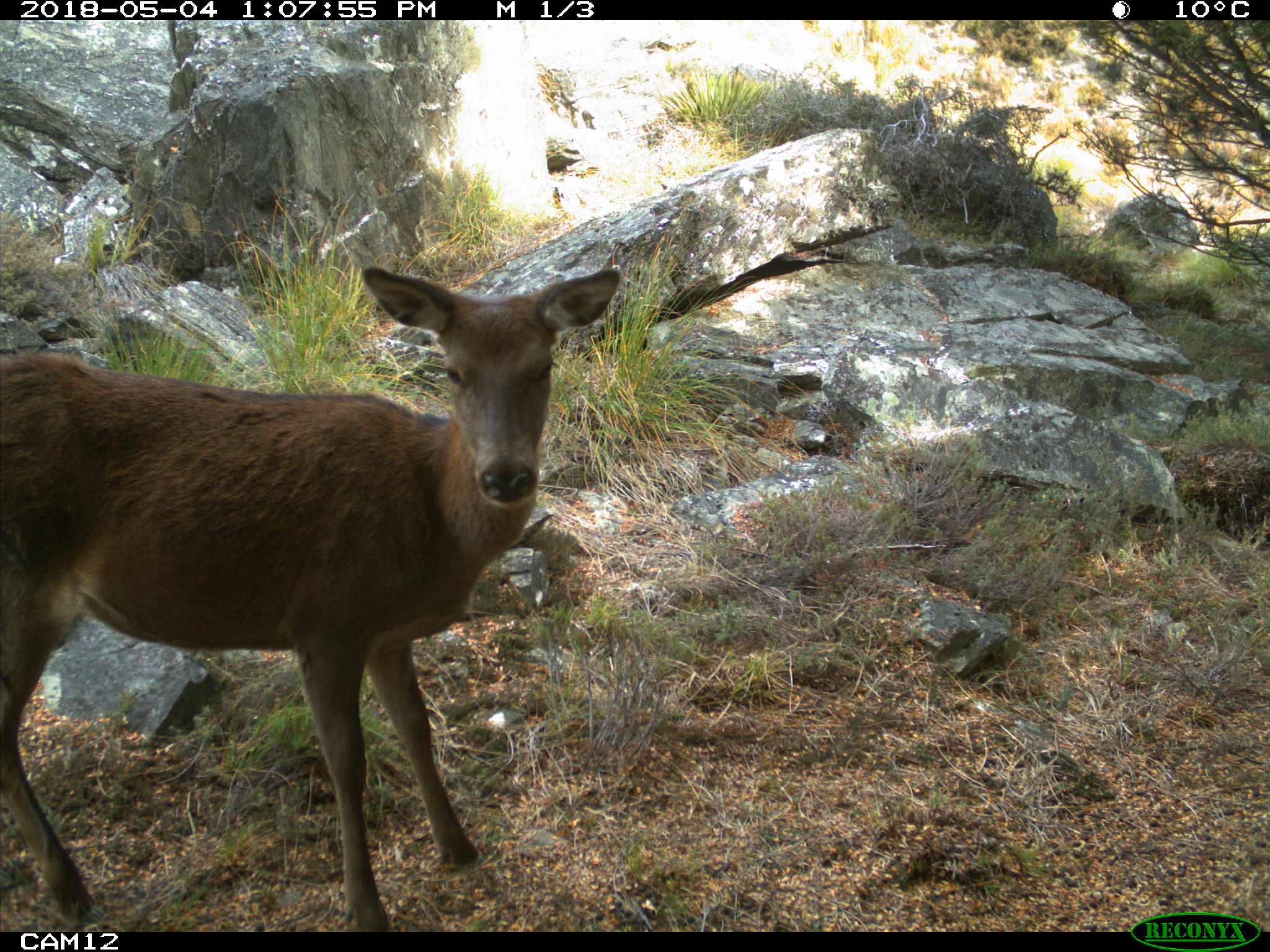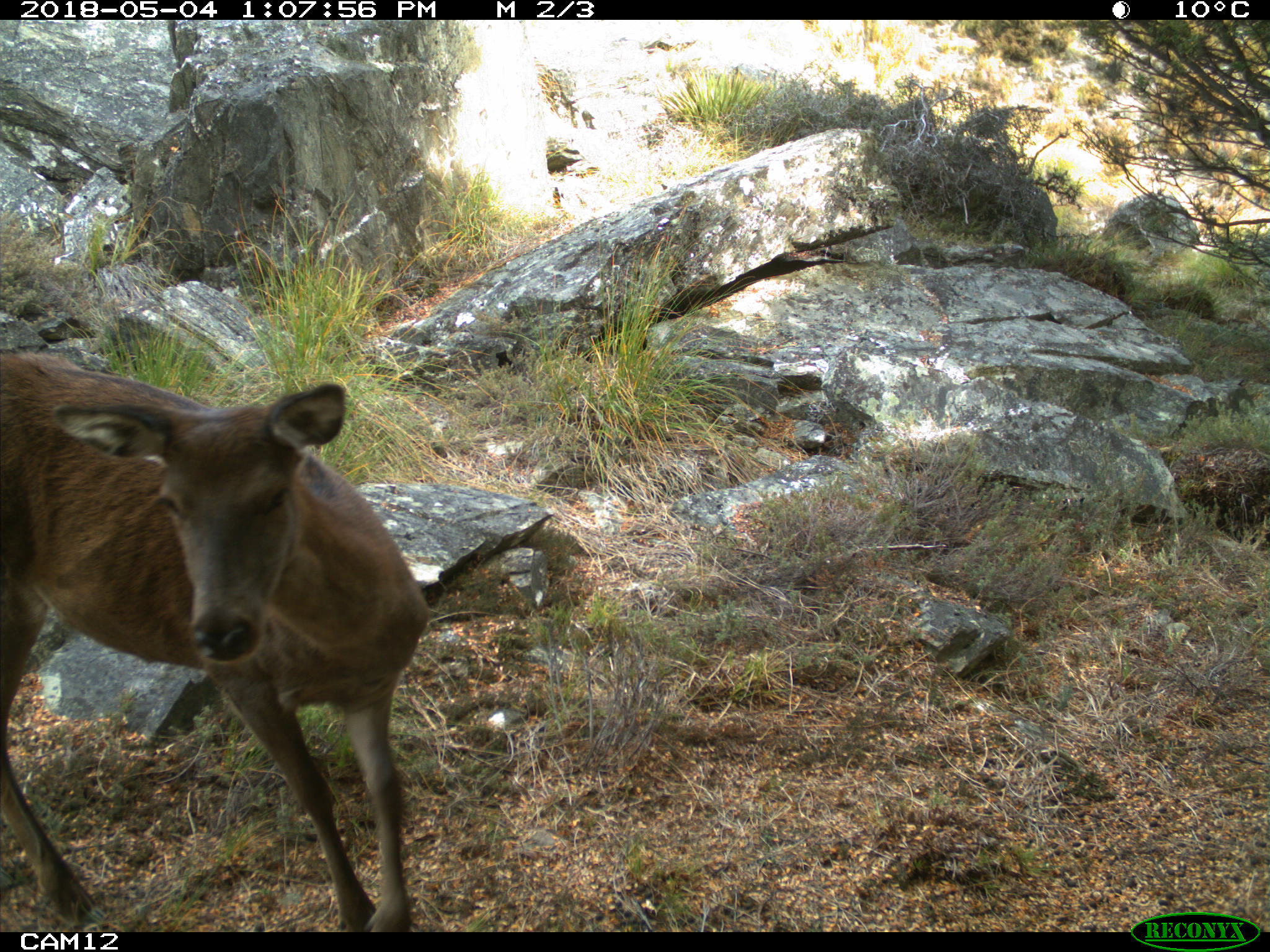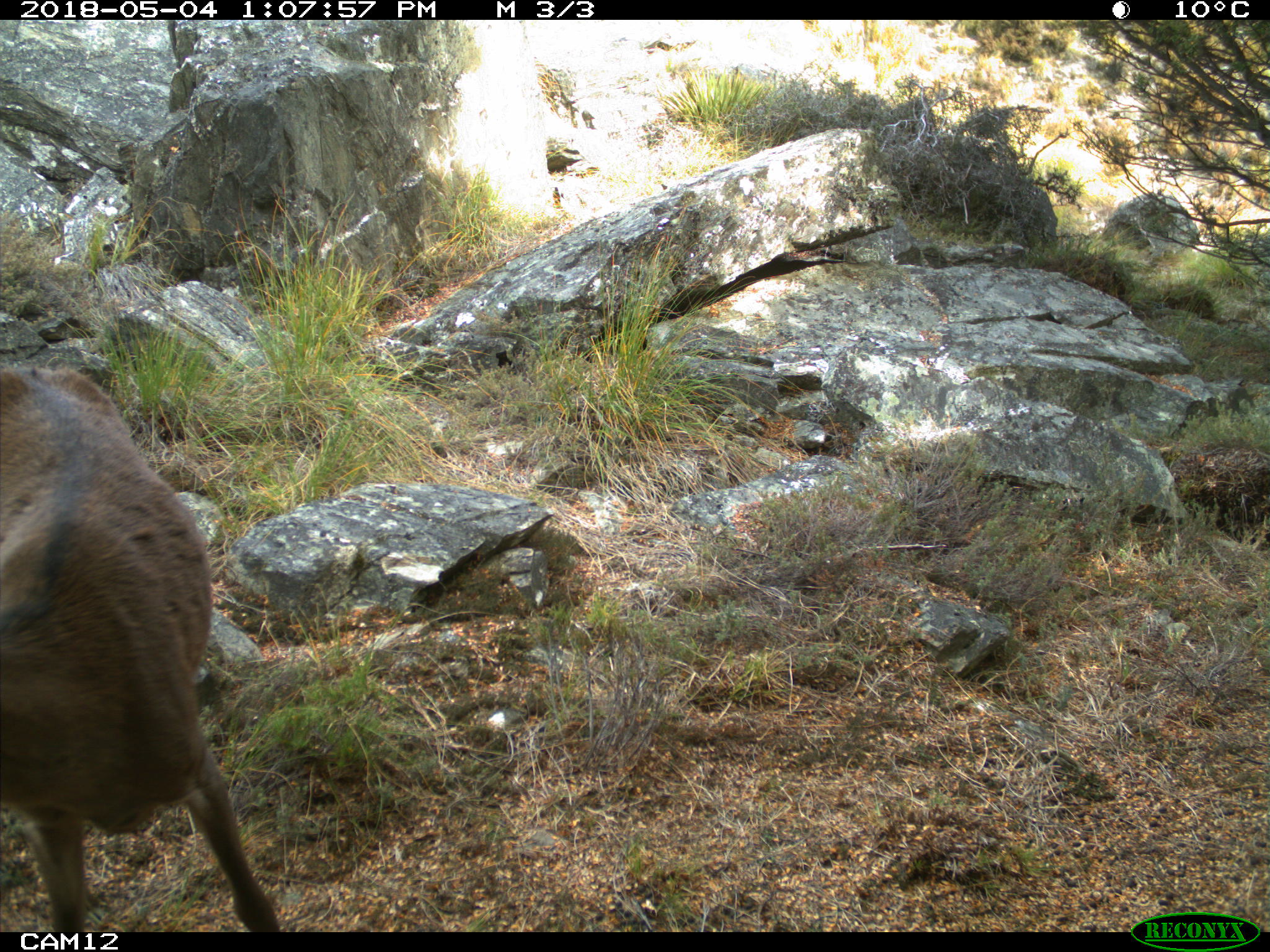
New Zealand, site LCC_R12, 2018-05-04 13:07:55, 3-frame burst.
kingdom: Animalia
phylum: Chordata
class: Mammalia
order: Artiodactyla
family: Cervidae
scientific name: Cervidae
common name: deer